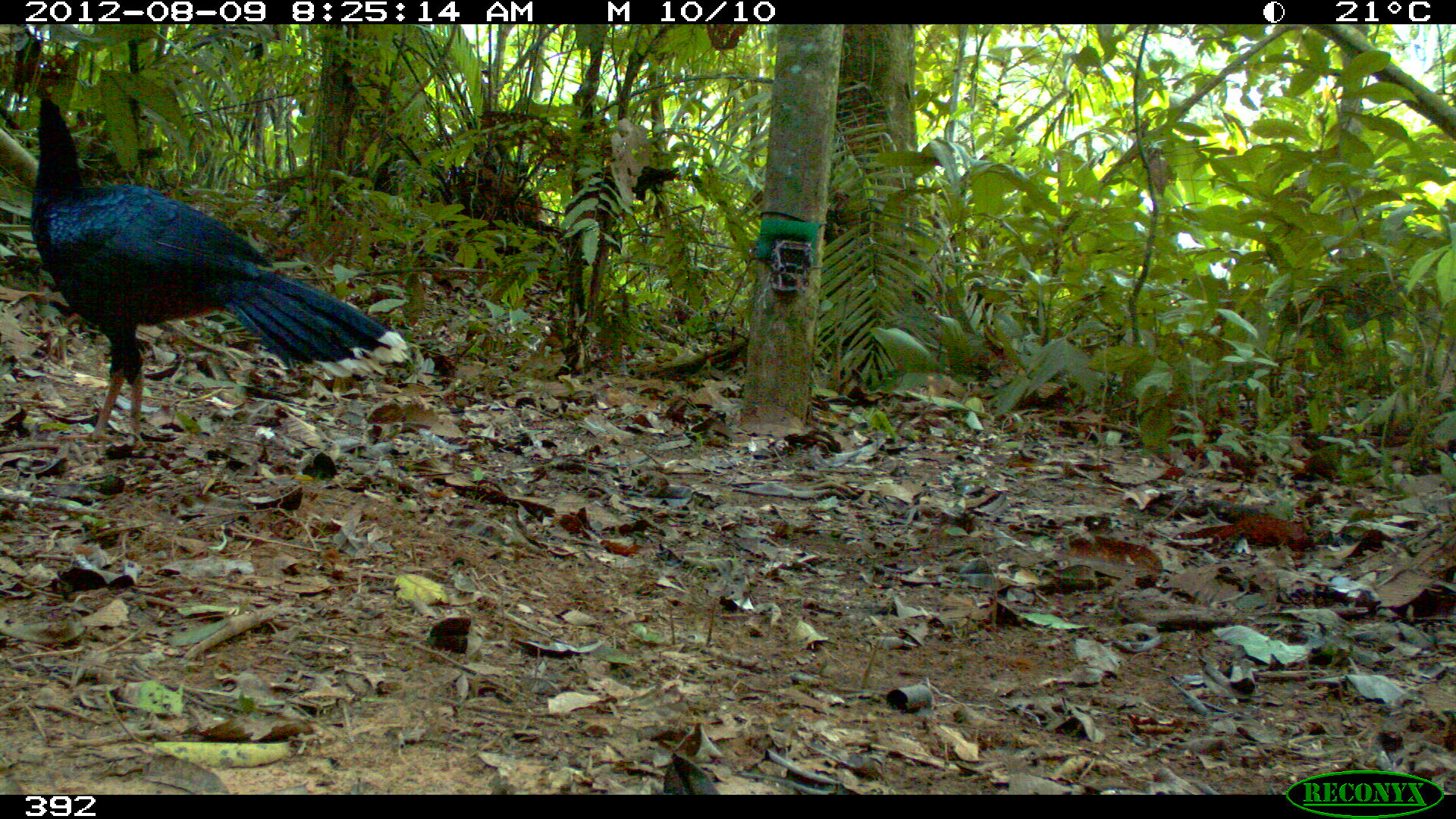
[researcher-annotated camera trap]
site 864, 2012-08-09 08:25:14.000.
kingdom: Animalia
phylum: Chordata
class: Aves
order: Galliformes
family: Cracidae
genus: Mitu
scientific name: Mitu tuberosum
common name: razor-billed curassow